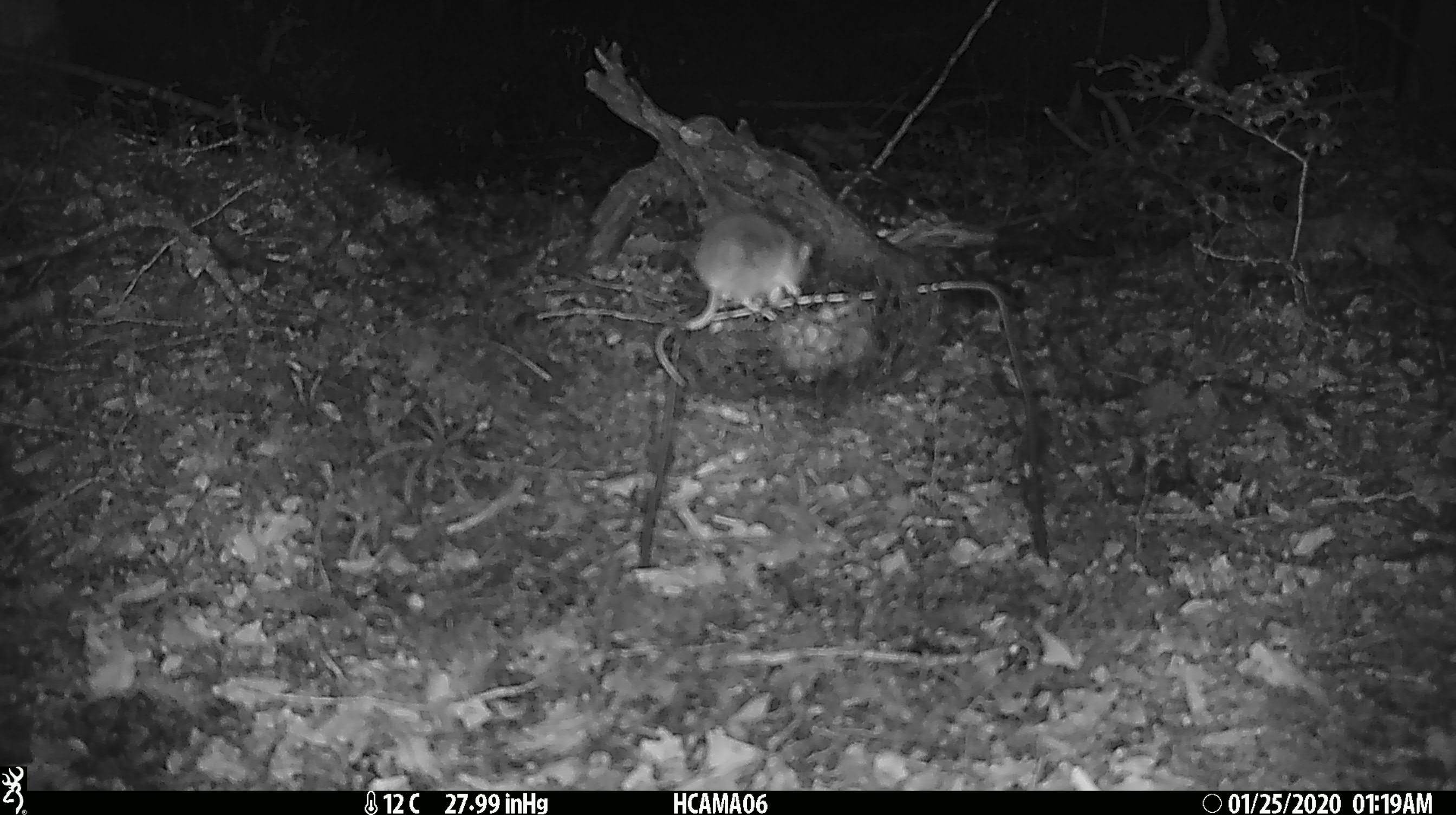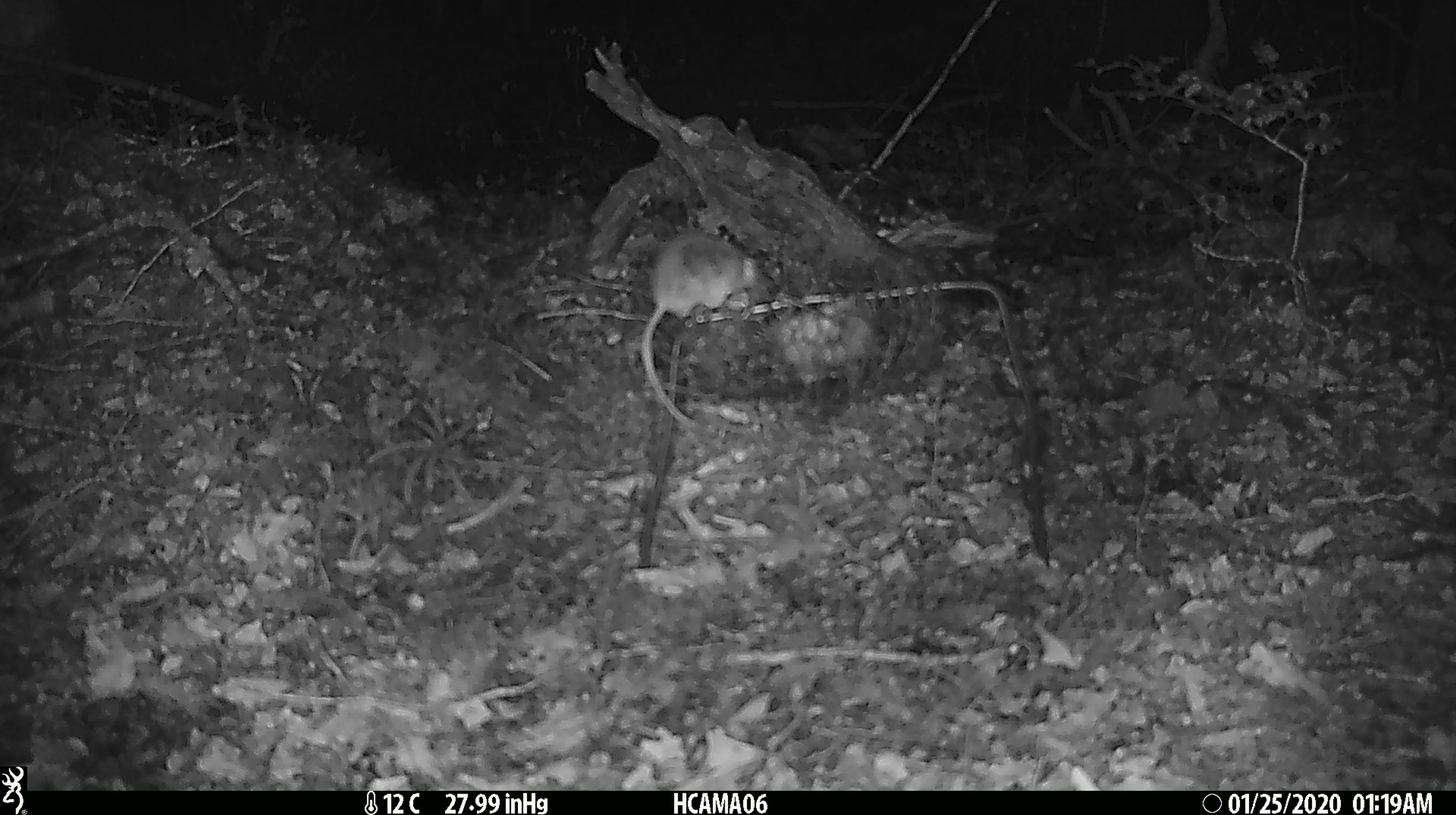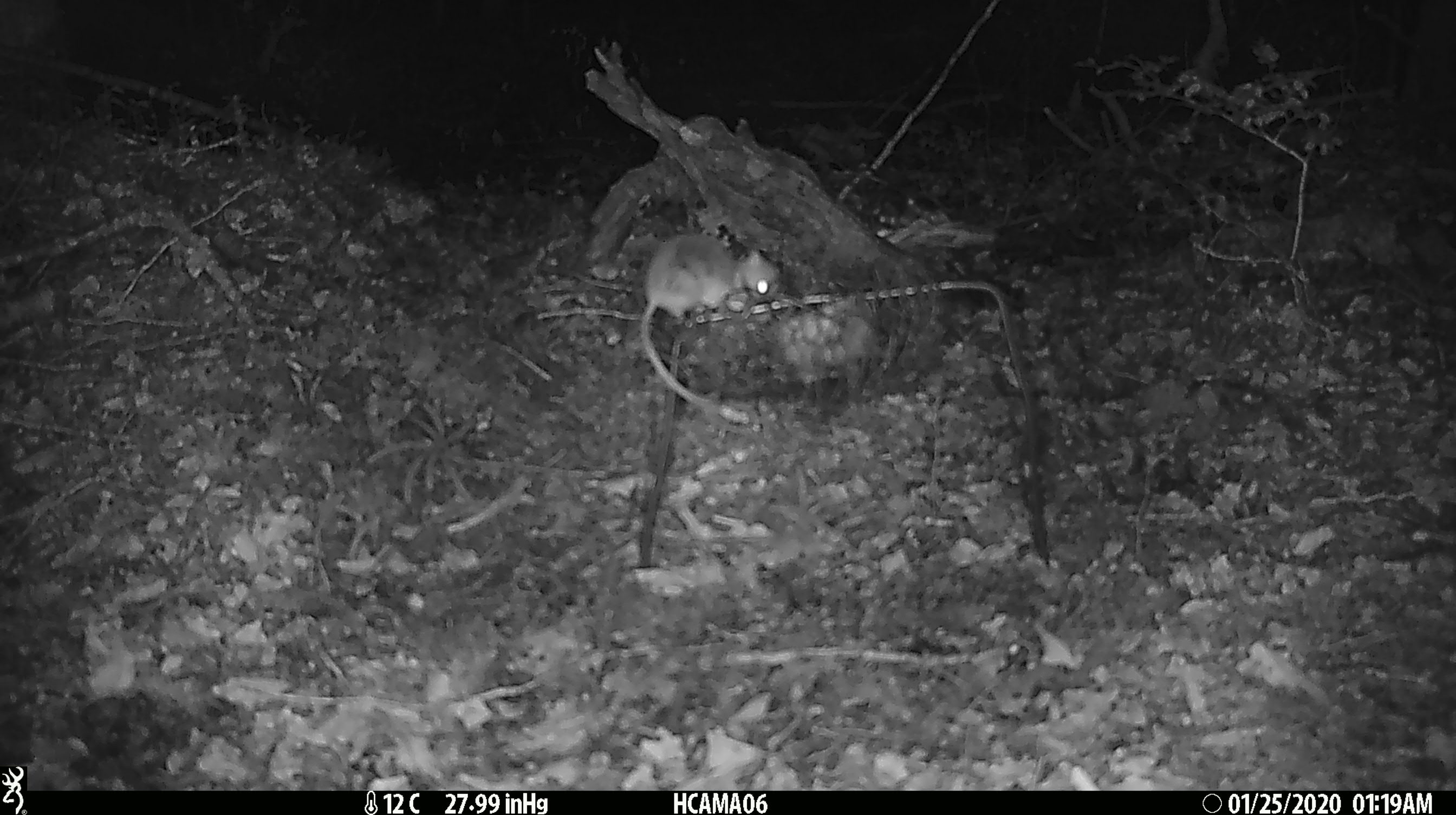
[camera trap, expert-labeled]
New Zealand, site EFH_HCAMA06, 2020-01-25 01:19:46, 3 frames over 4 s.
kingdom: Animalia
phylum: Chordata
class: Mammalia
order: Rodentia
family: Muridae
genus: Mus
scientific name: Mus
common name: mouse